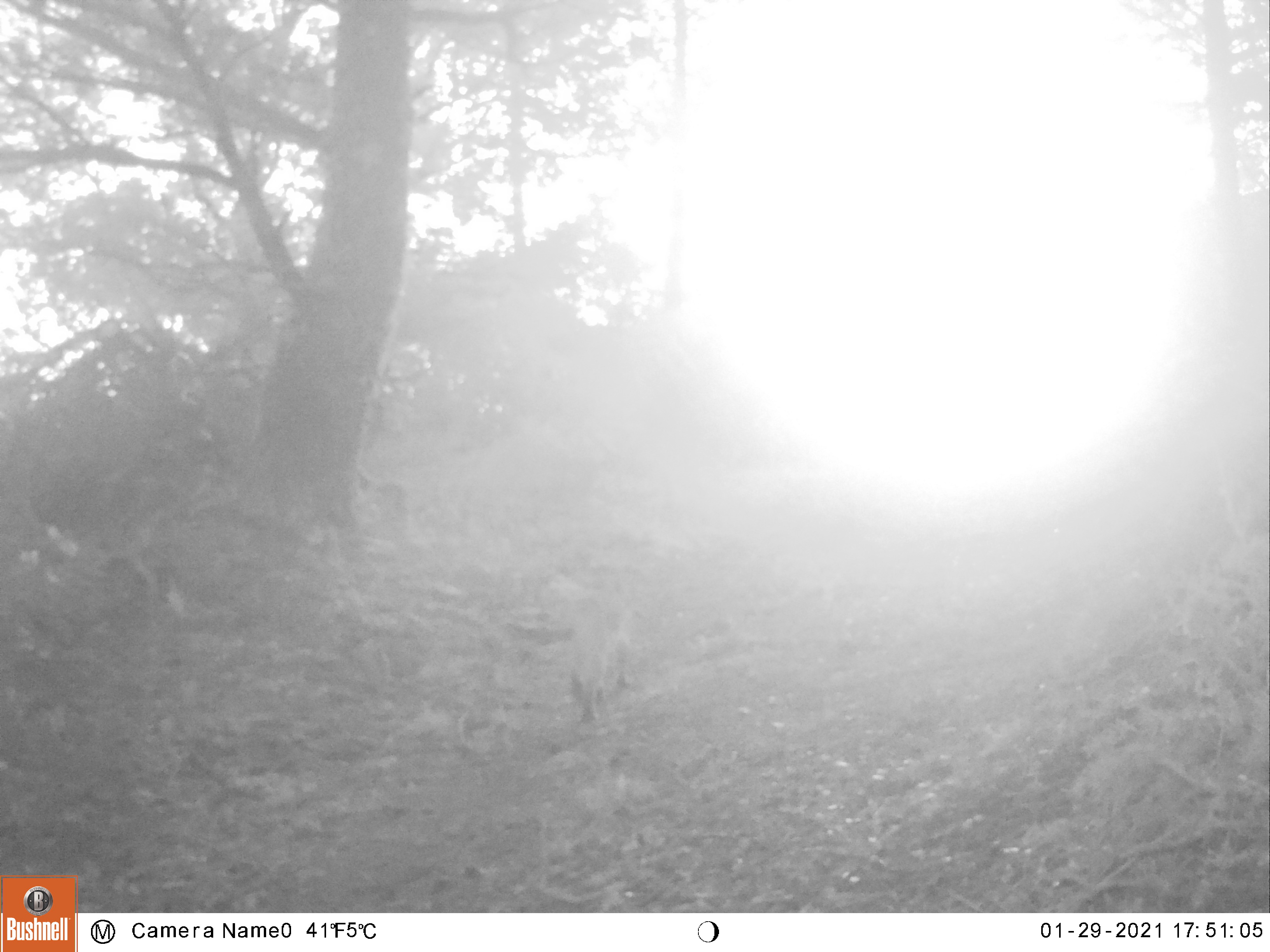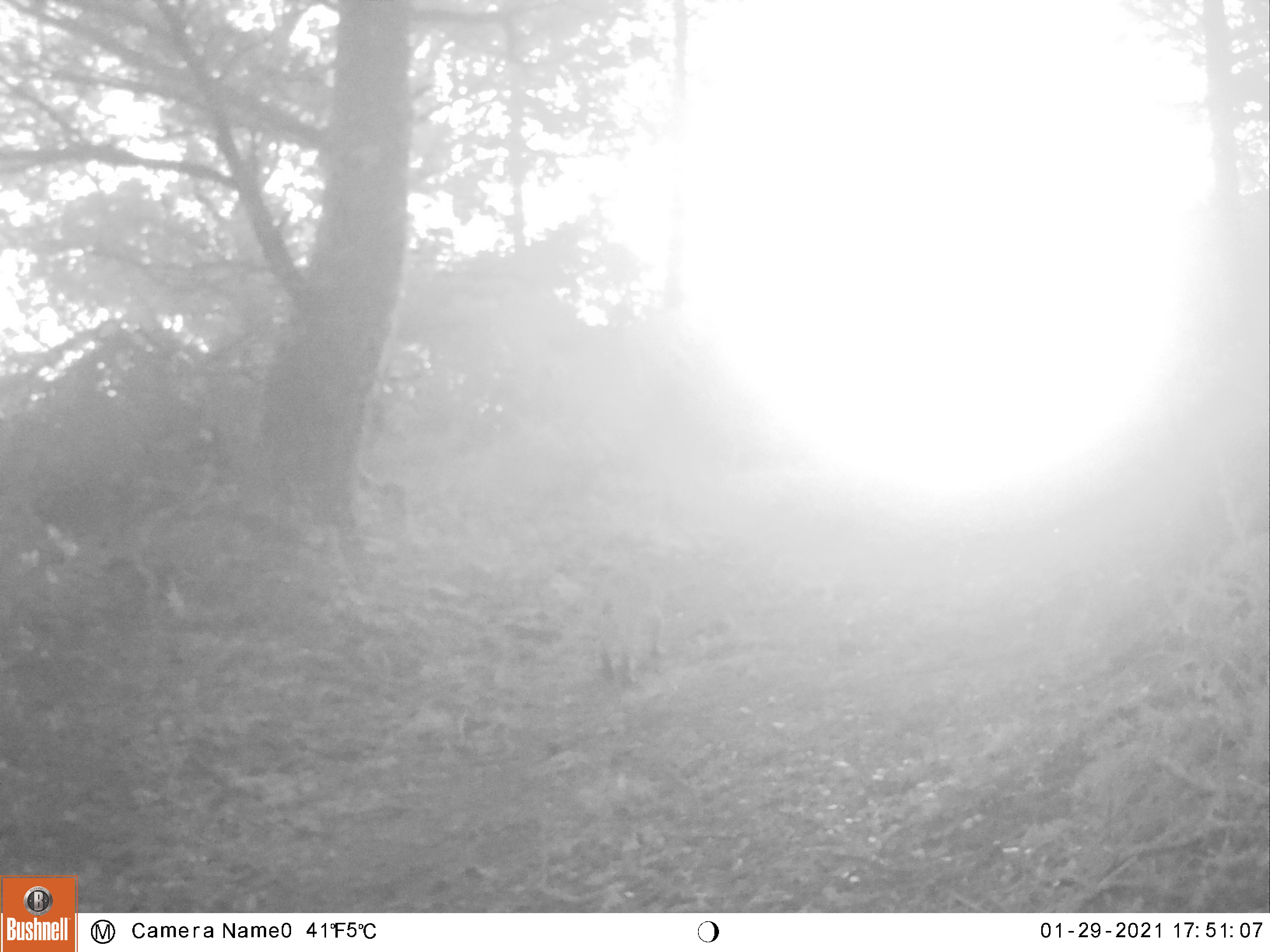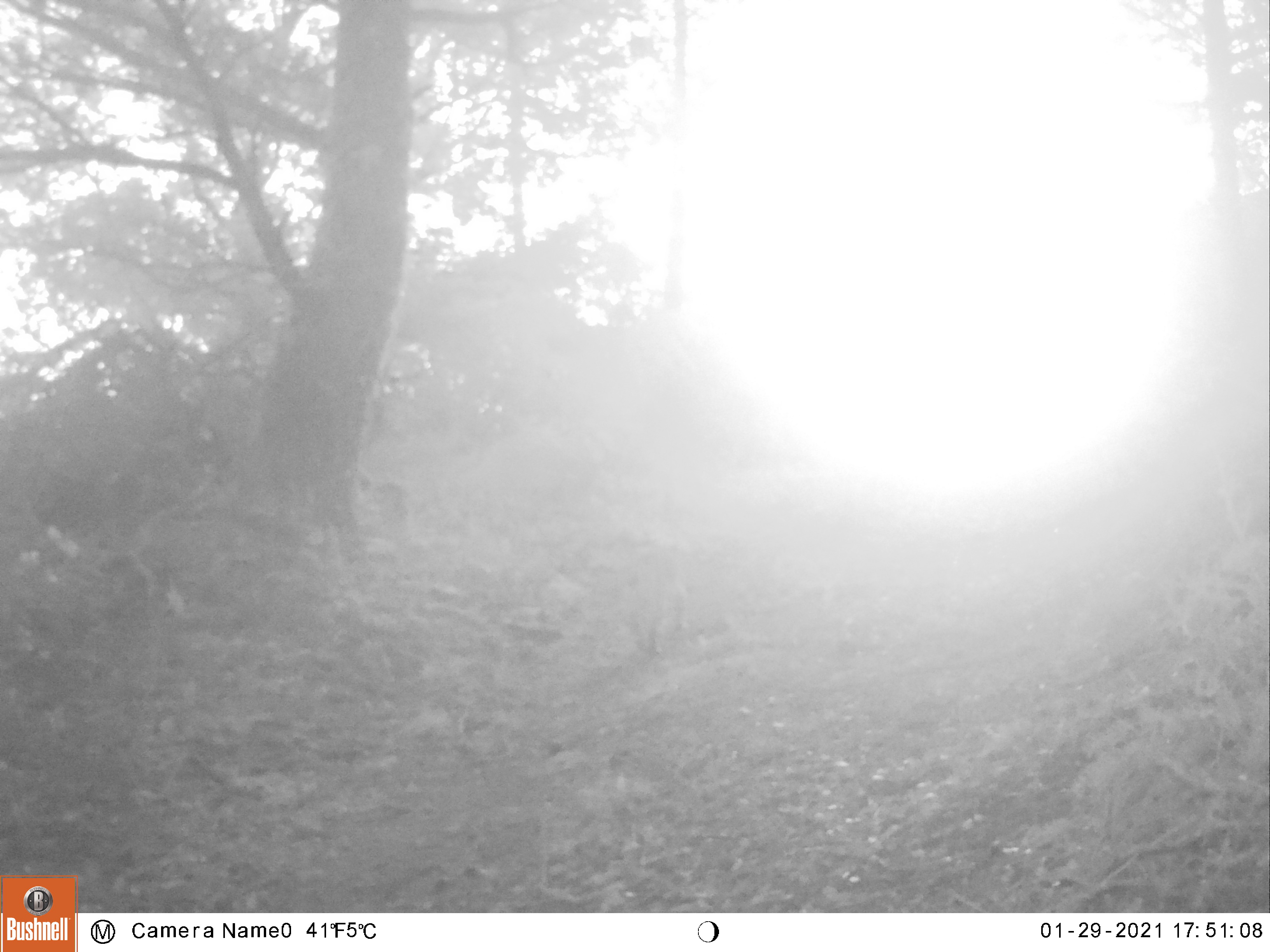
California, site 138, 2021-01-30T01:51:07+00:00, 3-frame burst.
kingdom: Animalia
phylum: Chordata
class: Mammalia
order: Carnivora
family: Felidae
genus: Lynx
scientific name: Lynx rufus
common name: bobcat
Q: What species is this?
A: Bobcat (Lynx rufus).